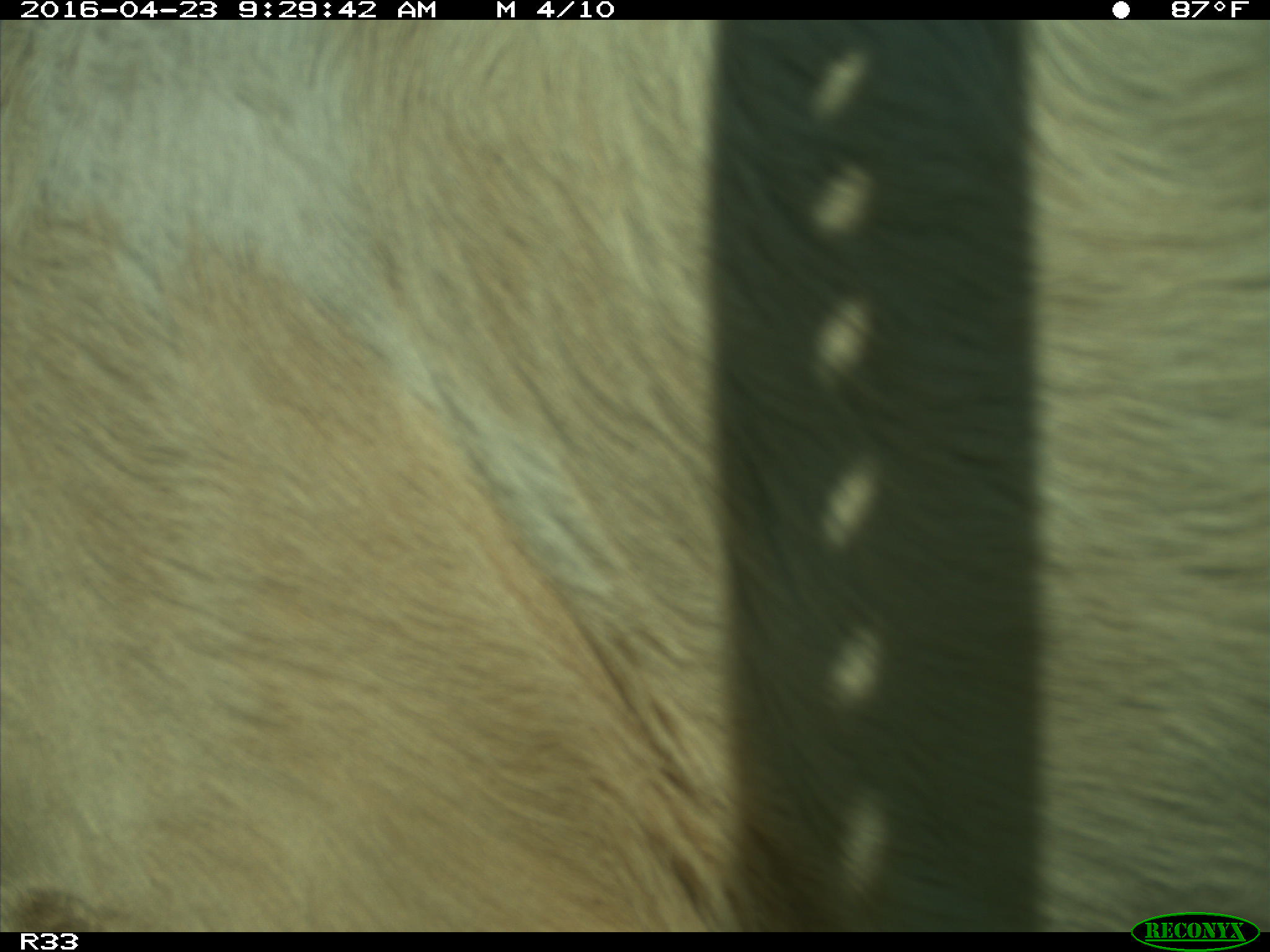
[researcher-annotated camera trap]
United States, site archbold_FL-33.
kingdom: Animalia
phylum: Chordata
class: Mammalia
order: Artiodactyla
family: Bovidae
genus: Bos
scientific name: Bos taurus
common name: domestic cow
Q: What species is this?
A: Bos taurus (domestic cow).